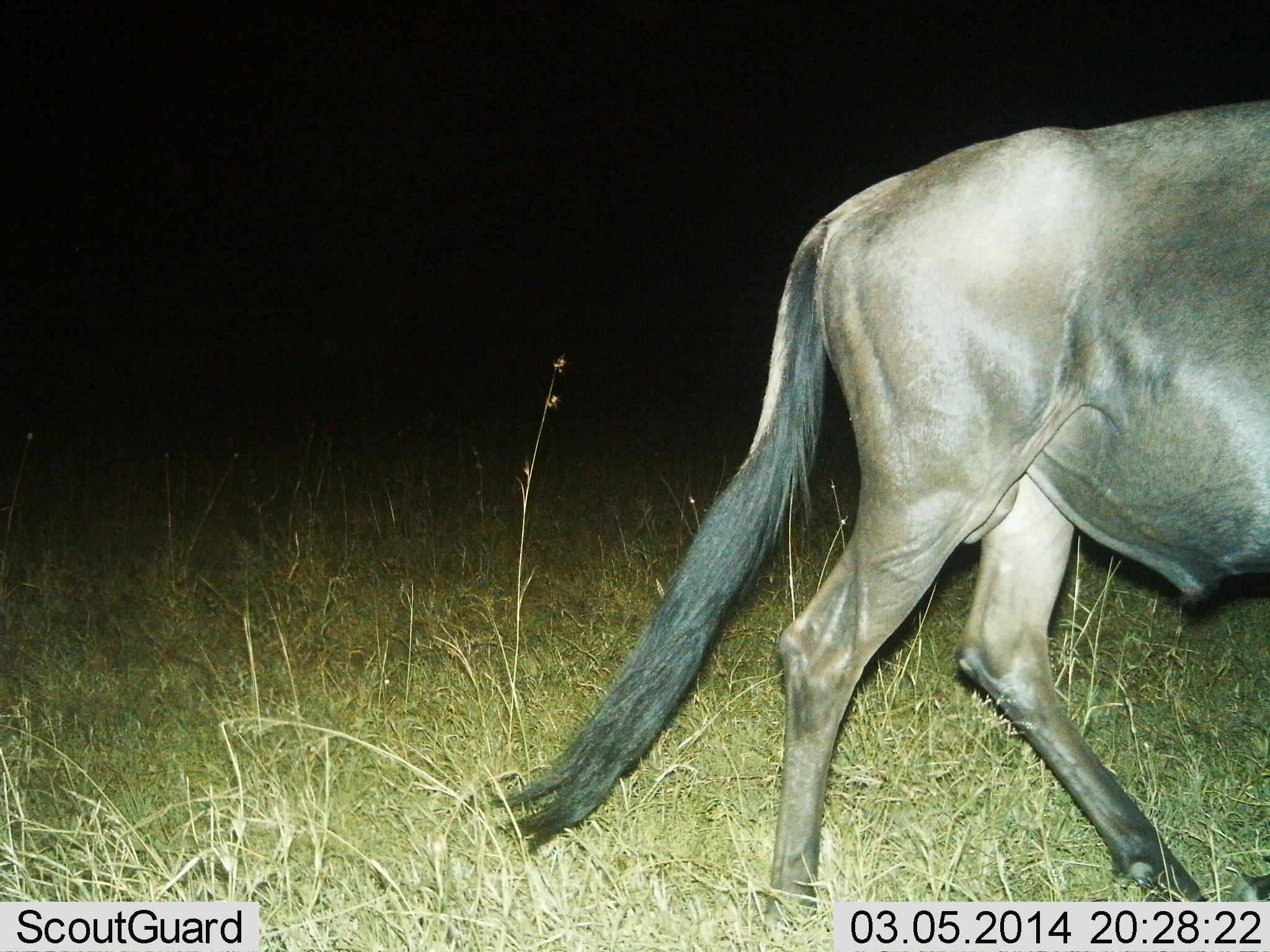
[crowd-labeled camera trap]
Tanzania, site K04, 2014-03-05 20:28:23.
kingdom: Animalia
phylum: Chordata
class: Mammalia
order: Artiodactyla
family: Bovidae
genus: Connochaetes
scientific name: Connochaetes taurinus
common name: blue wildebeest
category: wildebeest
Wildebeest (blue wildebeest) (Connochaetes taurinus), count 1. Behavior (volunteer vote fractions): standing 10%, resting 0%, moving 90%, interacting 0%. Young present (vote fraction): 0%. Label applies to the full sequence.